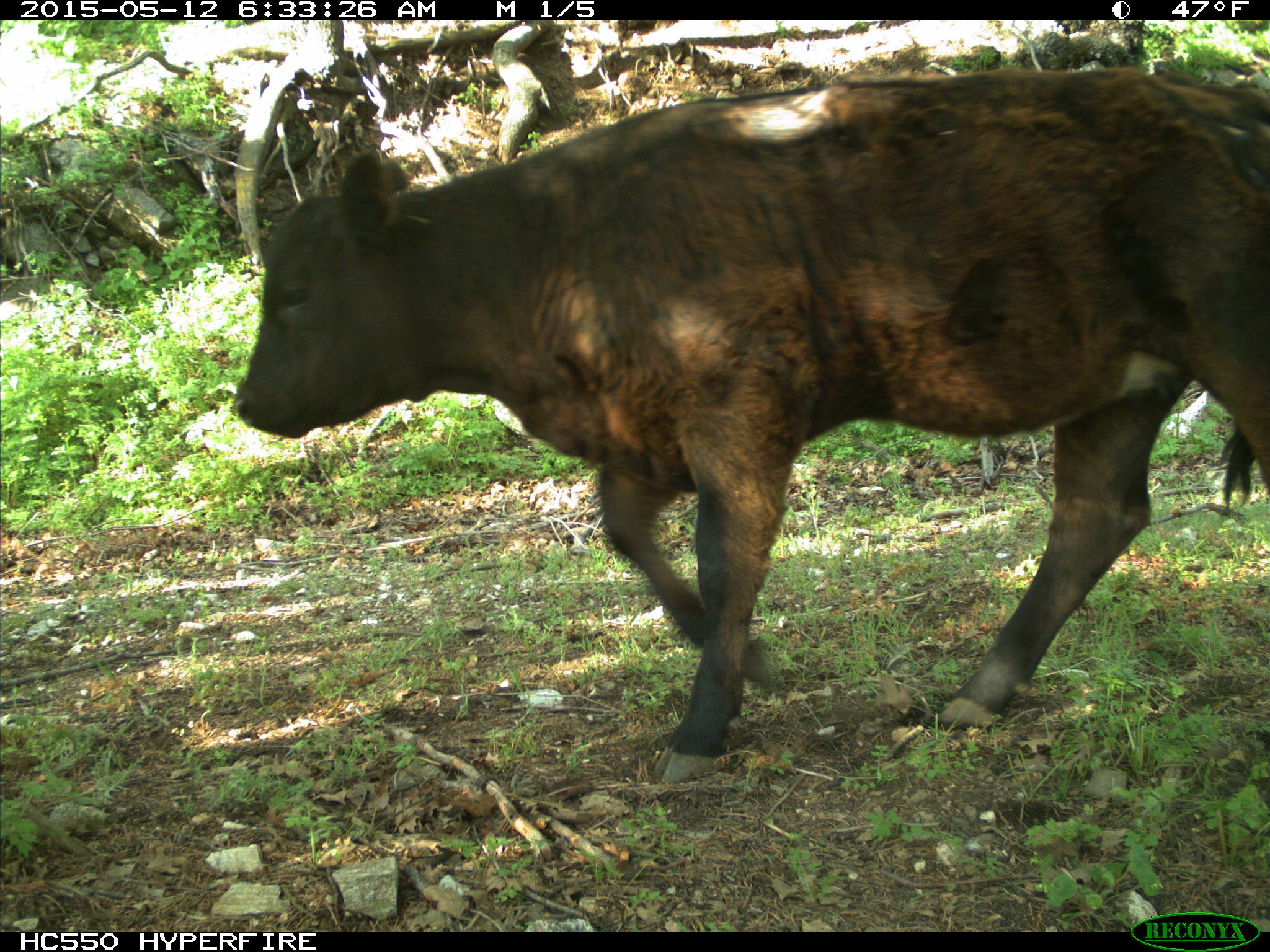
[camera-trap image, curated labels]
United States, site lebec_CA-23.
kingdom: Animalia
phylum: Chordata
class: Mammalia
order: Artiodactyla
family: Bovidae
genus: Bos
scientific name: Bos taurus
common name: domestic cow